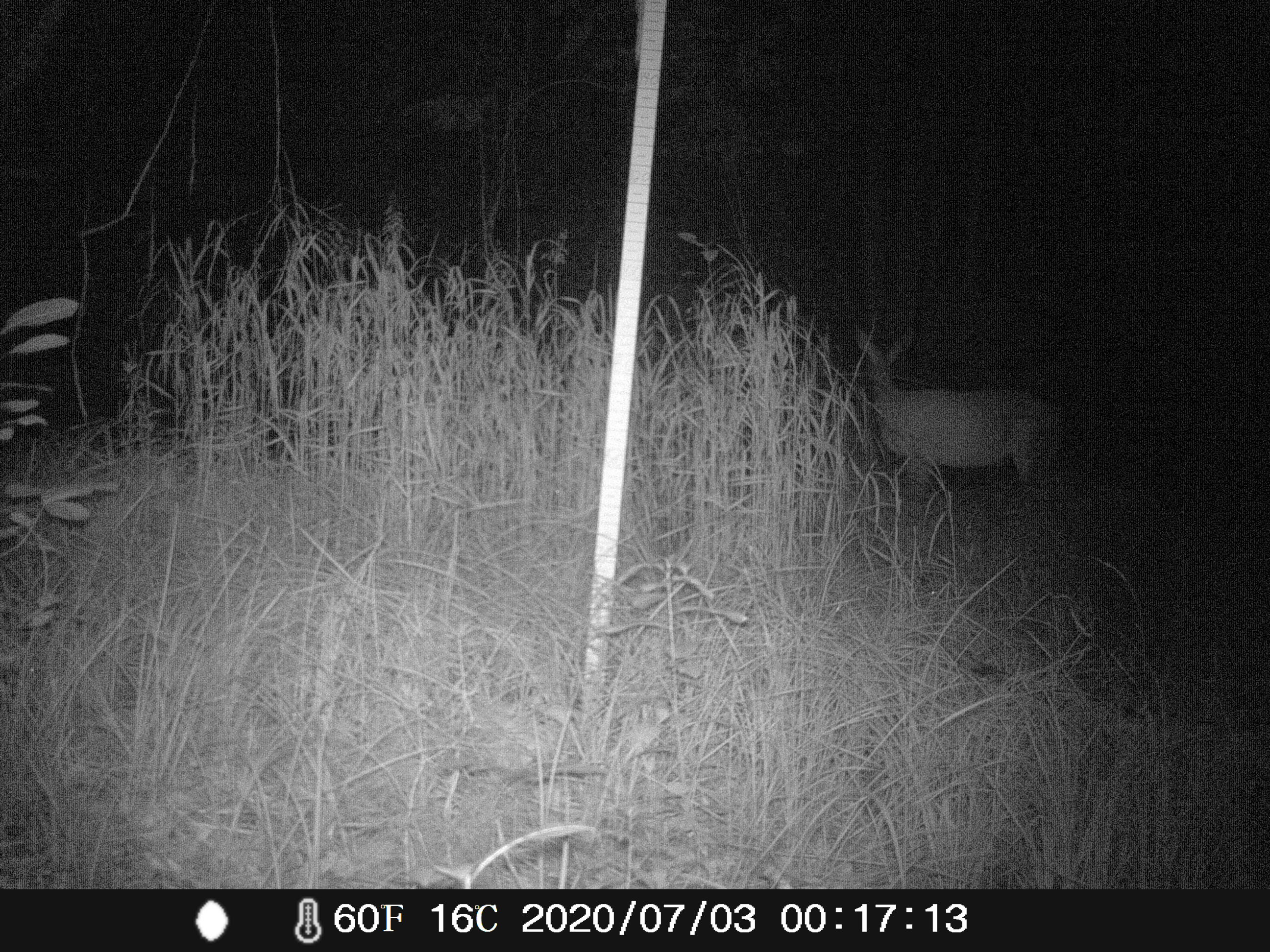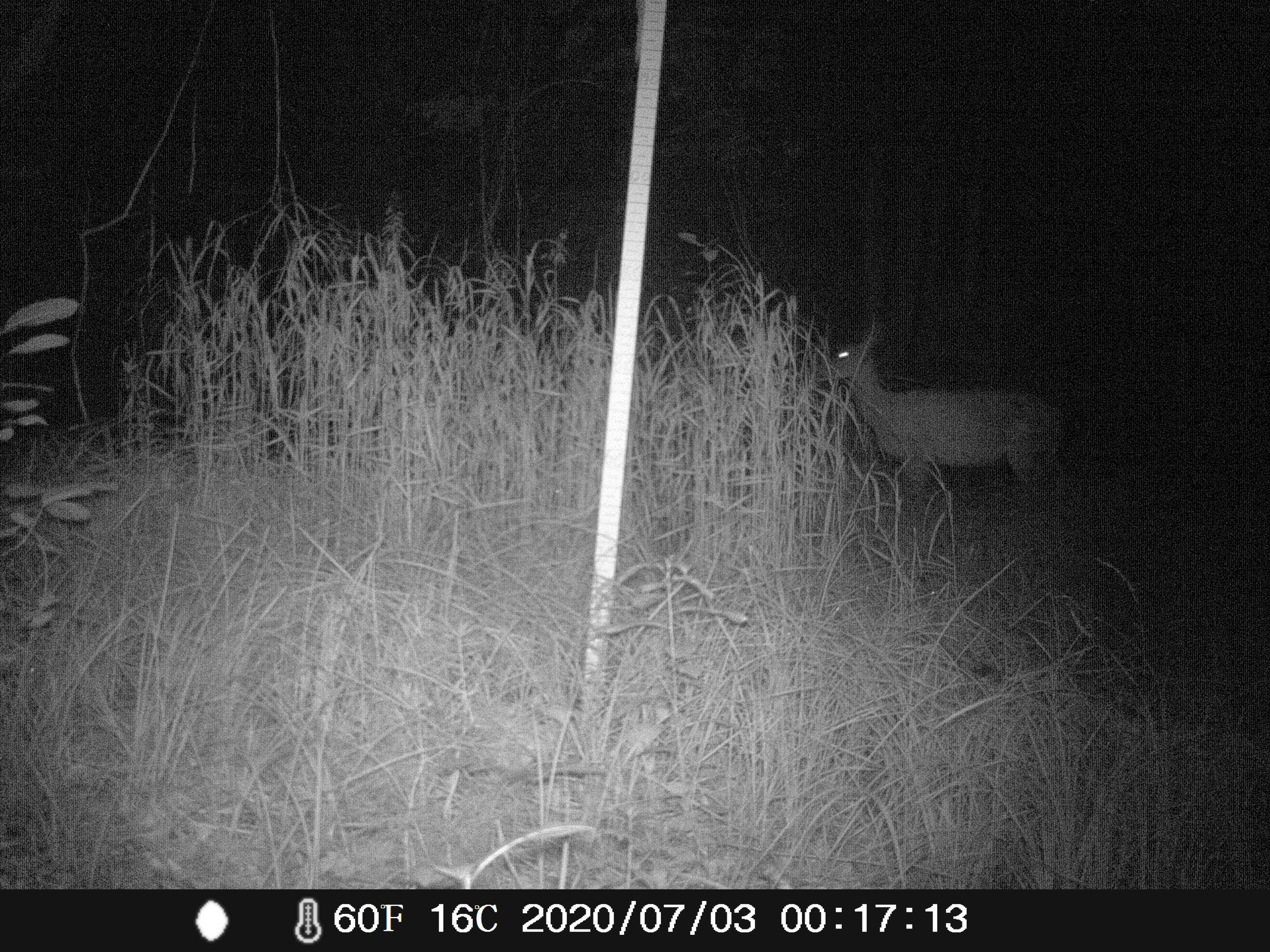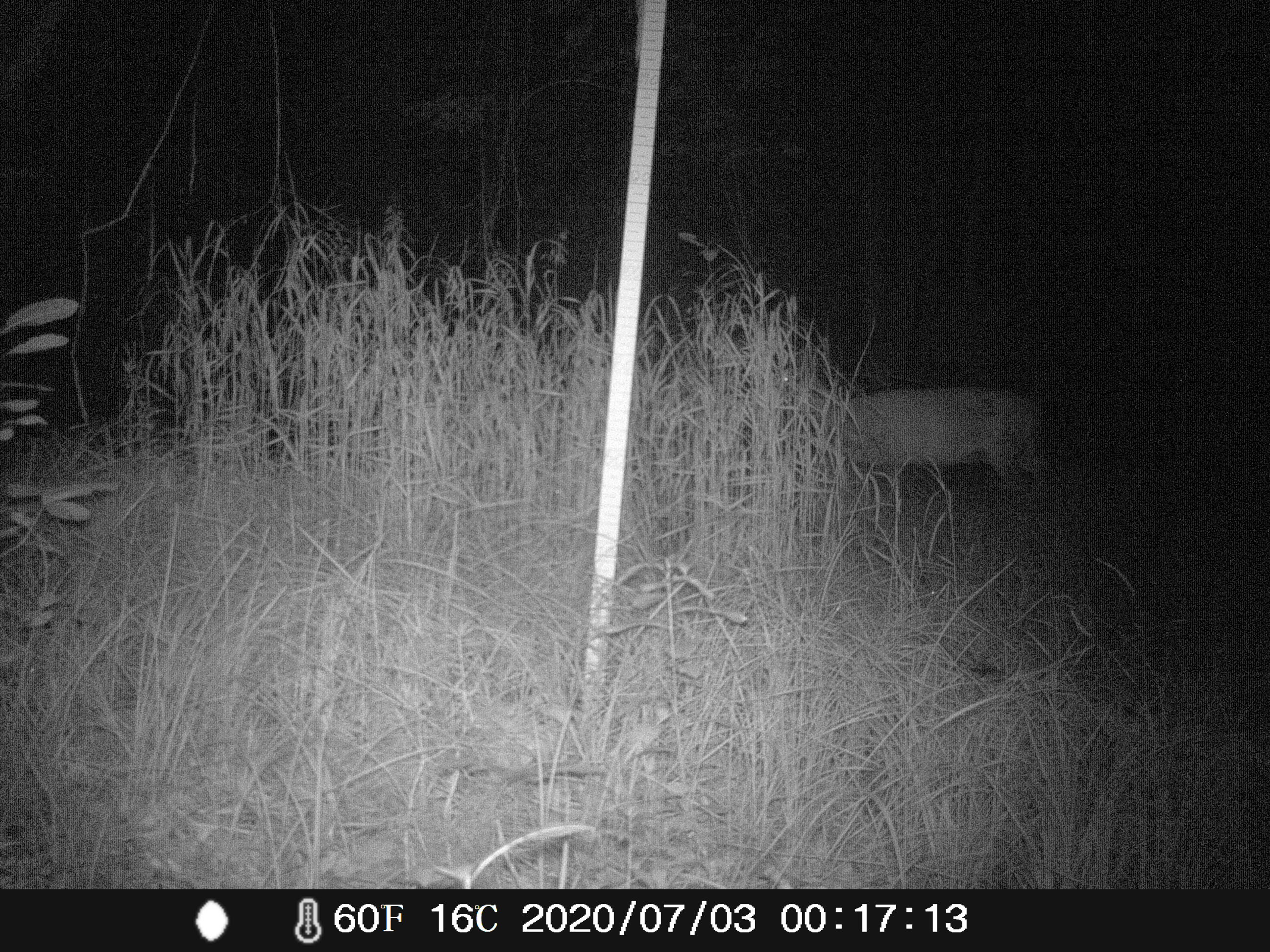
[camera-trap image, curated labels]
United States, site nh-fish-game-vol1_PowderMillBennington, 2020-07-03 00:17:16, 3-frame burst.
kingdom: Animalia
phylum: Chordata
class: Mammalia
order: Artiodactyla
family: Cervidae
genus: Odocoileus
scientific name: Odocoileus virginianus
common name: white-tailed deer